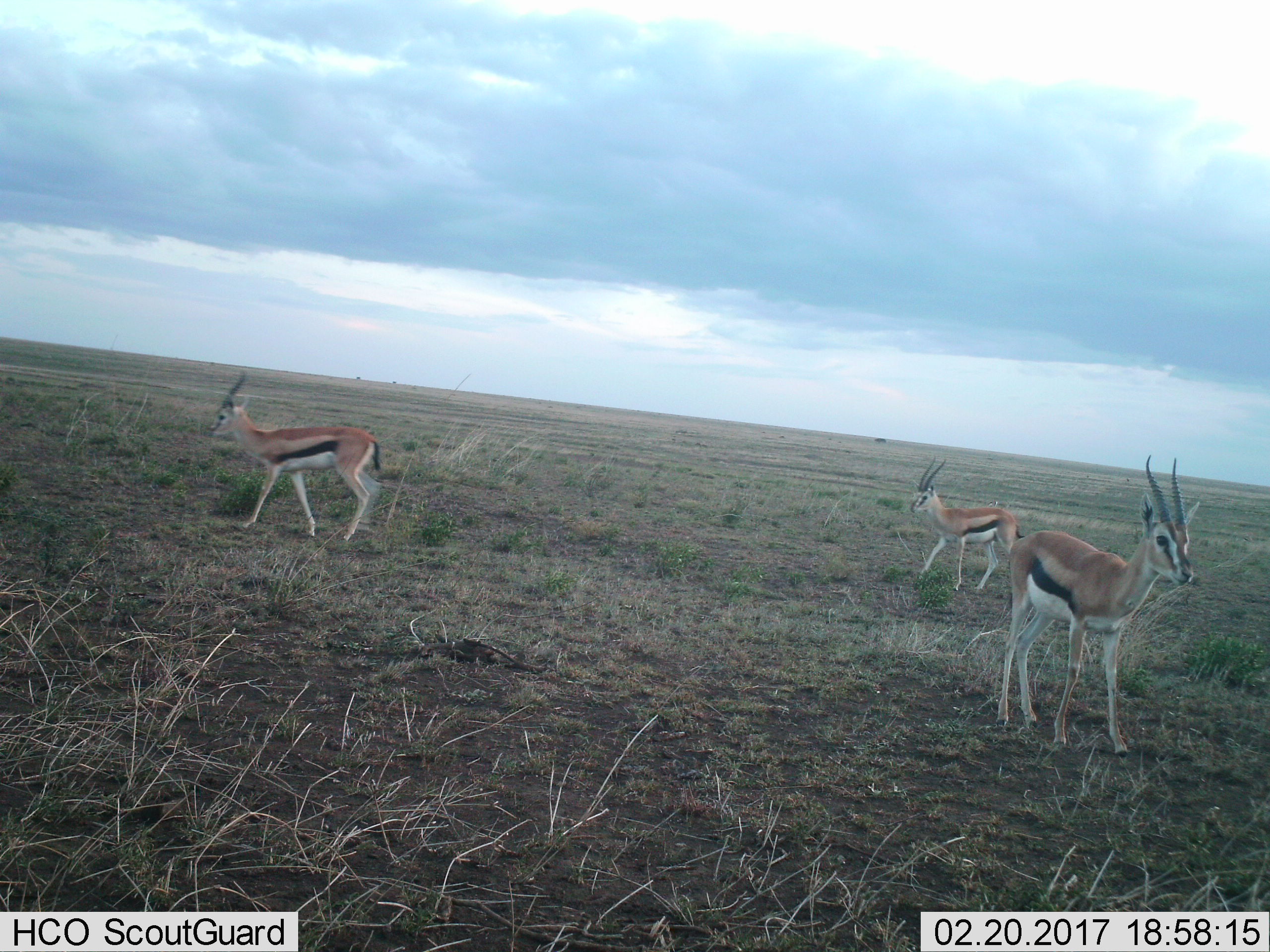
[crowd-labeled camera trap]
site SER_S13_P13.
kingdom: Animalia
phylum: Chordata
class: Mammalia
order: Artiodactyla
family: Bovidae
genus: Eudorcas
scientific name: Eudorcas thomsonii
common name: thomson's gazelle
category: gazellethomsons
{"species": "gazellethomsons (thomson's gazelle) (Eudorcas thomsonii)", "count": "3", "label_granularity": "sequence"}